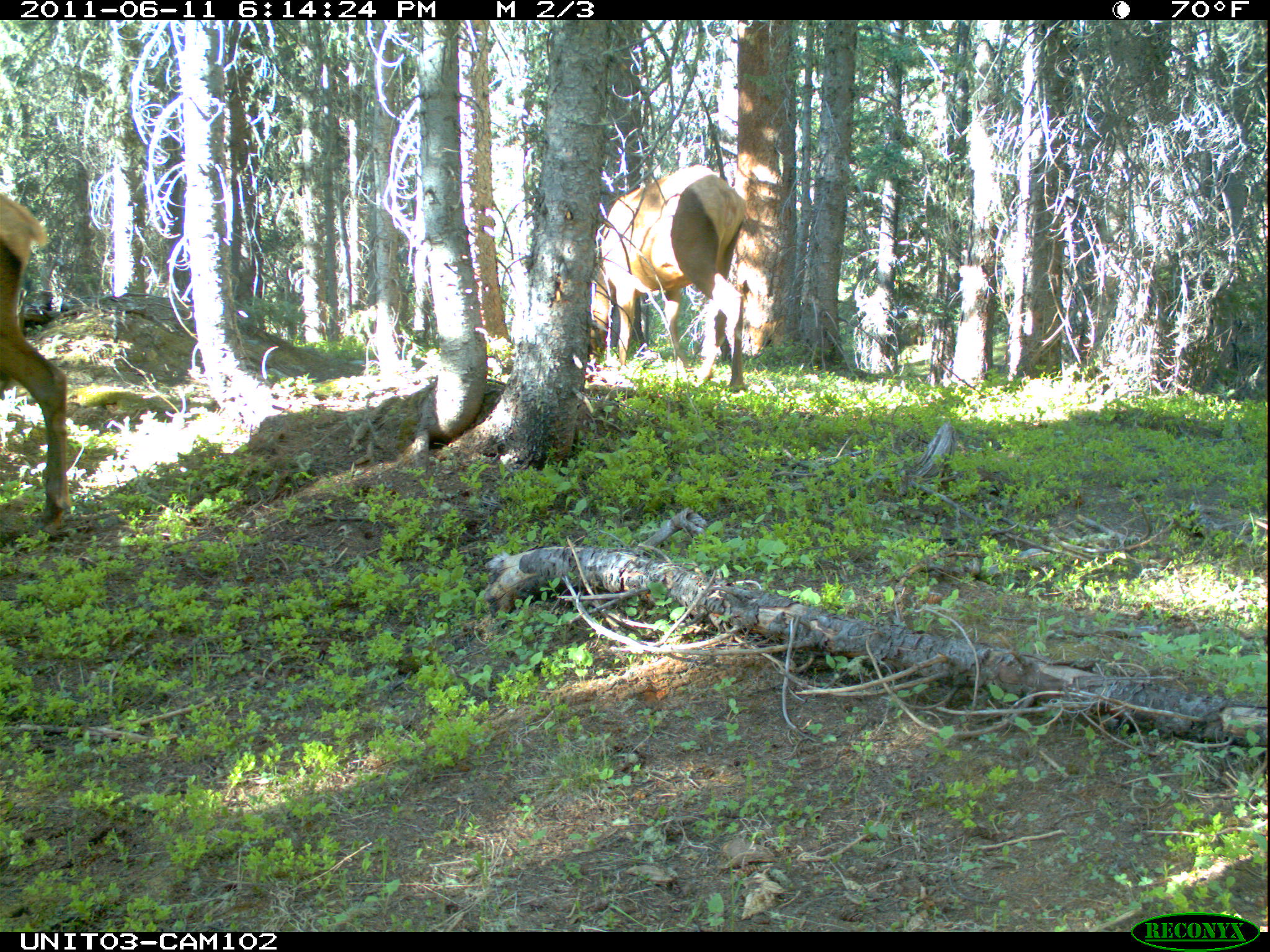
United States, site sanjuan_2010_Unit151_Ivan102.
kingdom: Animalia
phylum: Chordata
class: Mammalia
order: Artiodactyla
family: Cervidae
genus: Cervus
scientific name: Cervus elaphus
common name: red deer